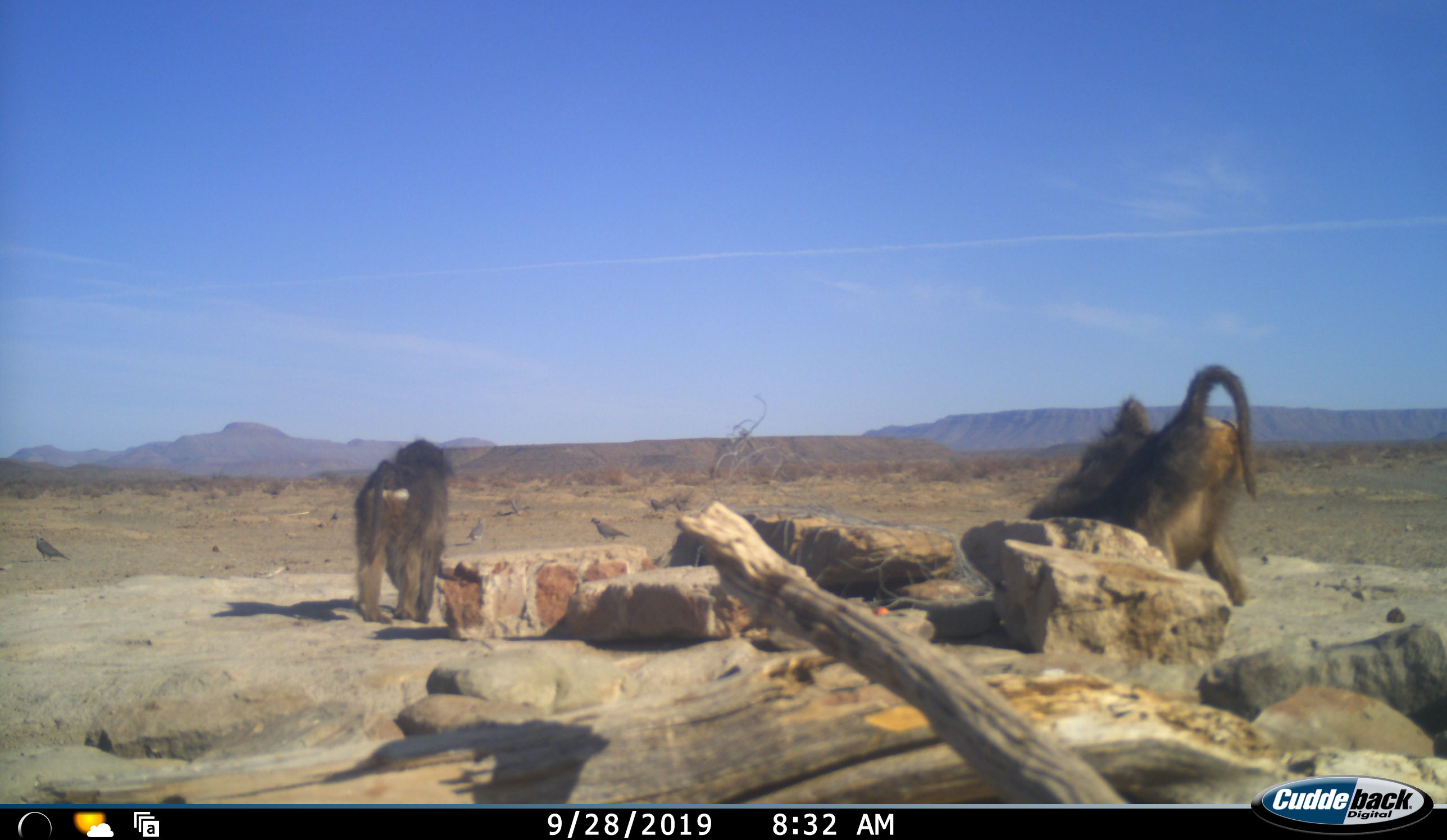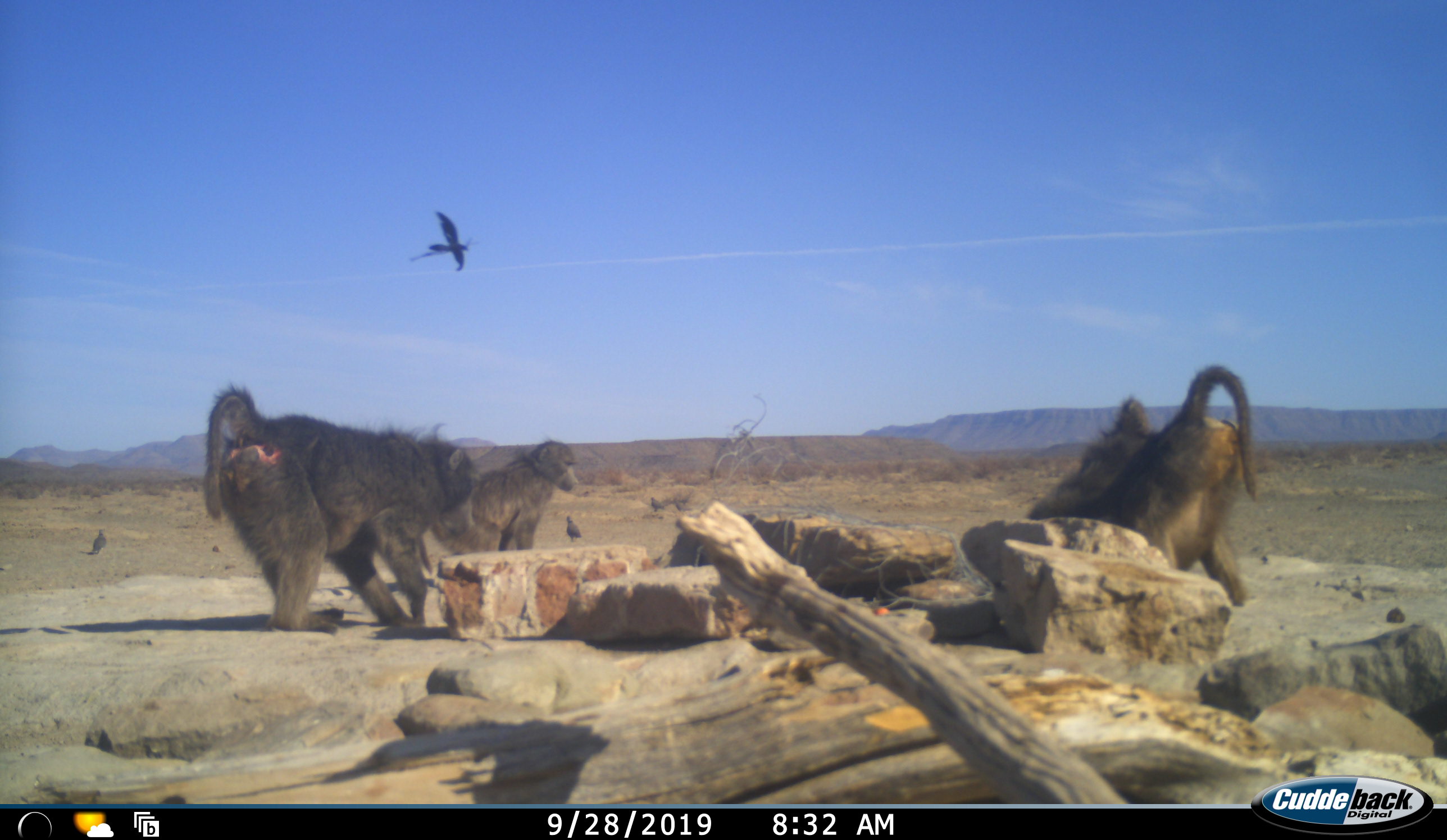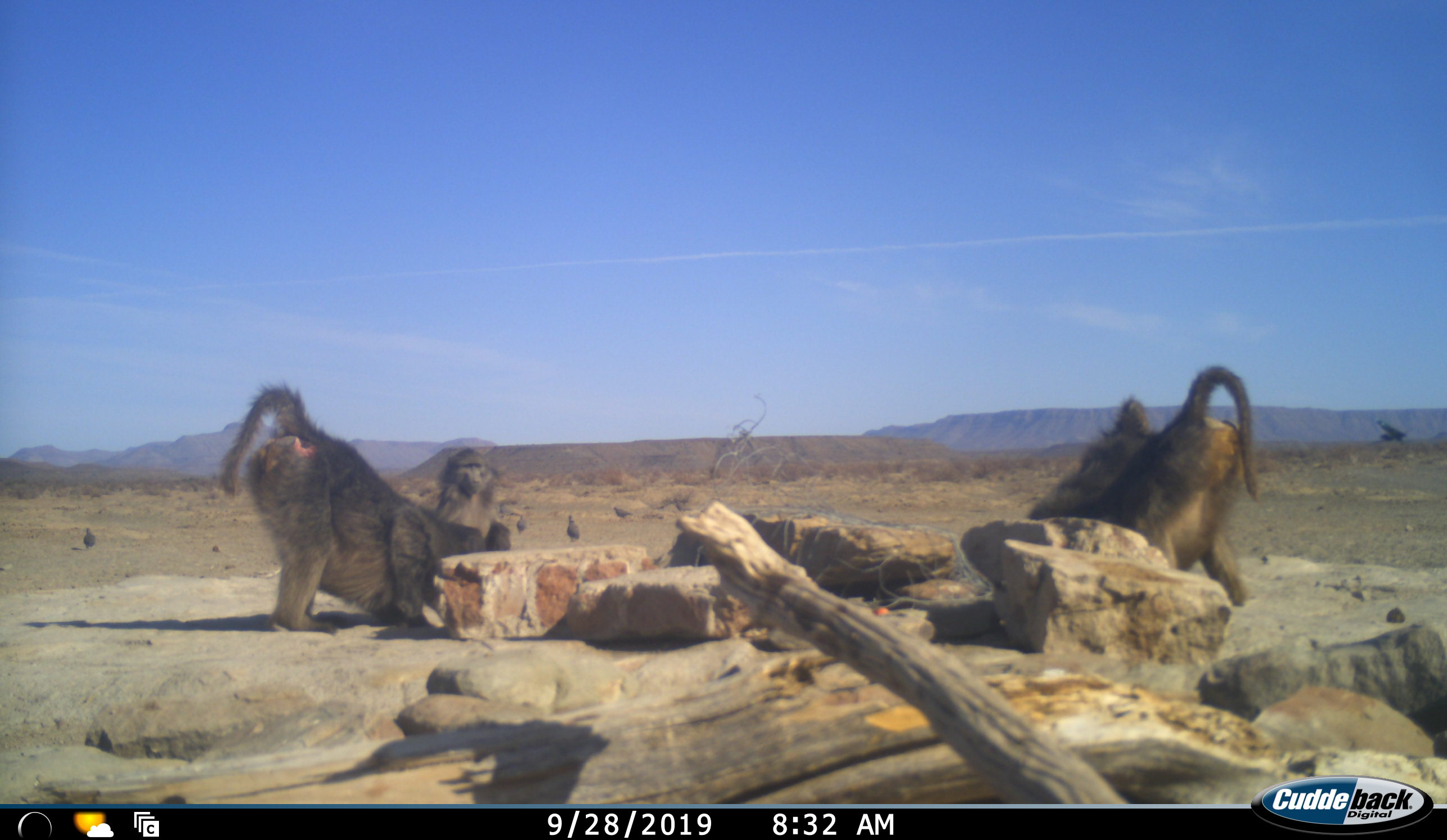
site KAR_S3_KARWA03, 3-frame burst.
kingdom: Animalia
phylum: Chordata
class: Mammalia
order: Primates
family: Cercopithecidae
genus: Papio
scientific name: Papio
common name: baboon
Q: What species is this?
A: Baboon (Papio).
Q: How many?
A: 4.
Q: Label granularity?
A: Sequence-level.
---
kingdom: Animalia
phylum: Chordata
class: Aves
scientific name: Aves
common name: bird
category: birdother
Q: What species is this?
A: Birdother (bird) (Aves).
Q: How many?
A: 4.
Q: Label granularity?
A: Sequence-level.